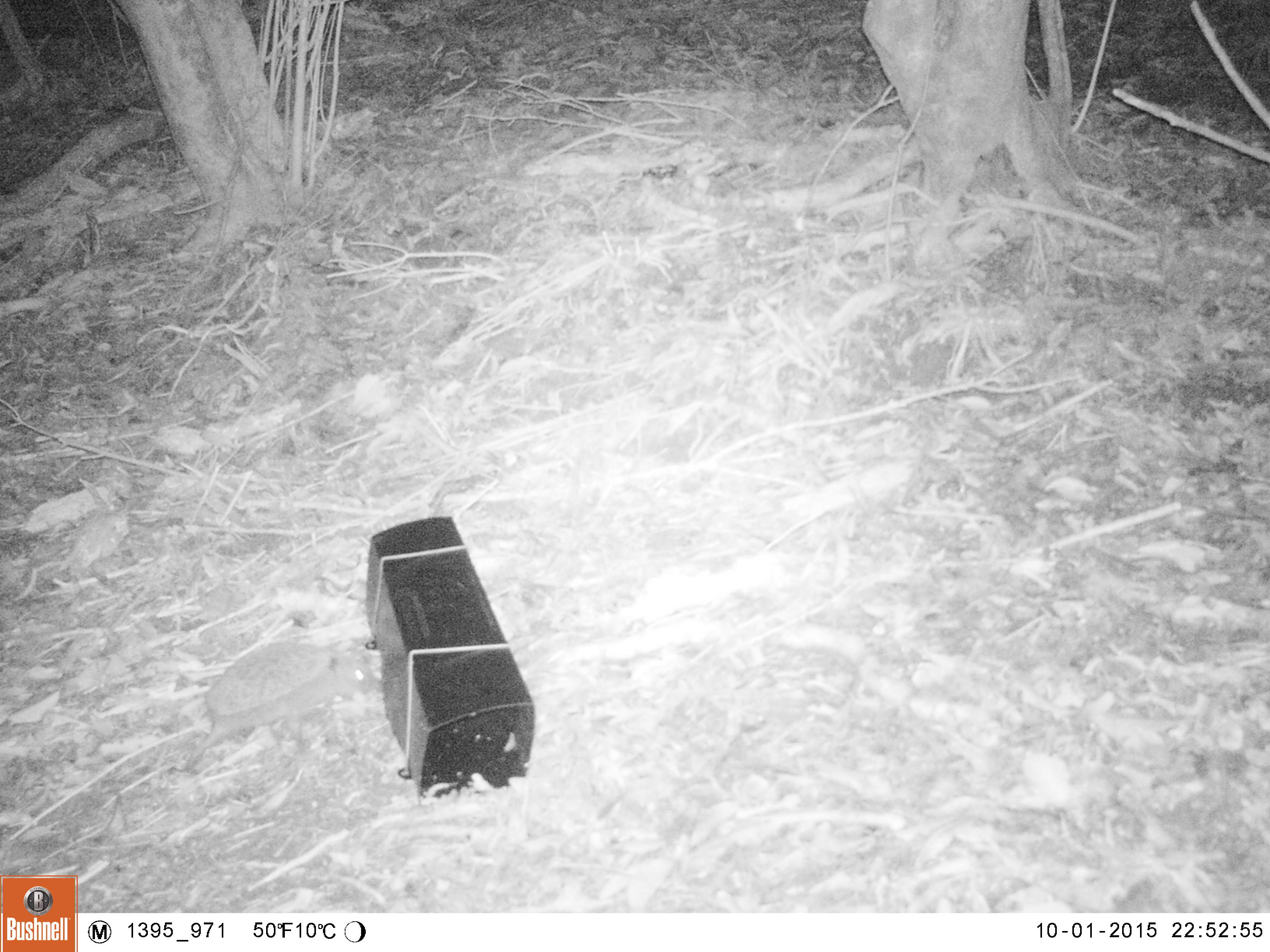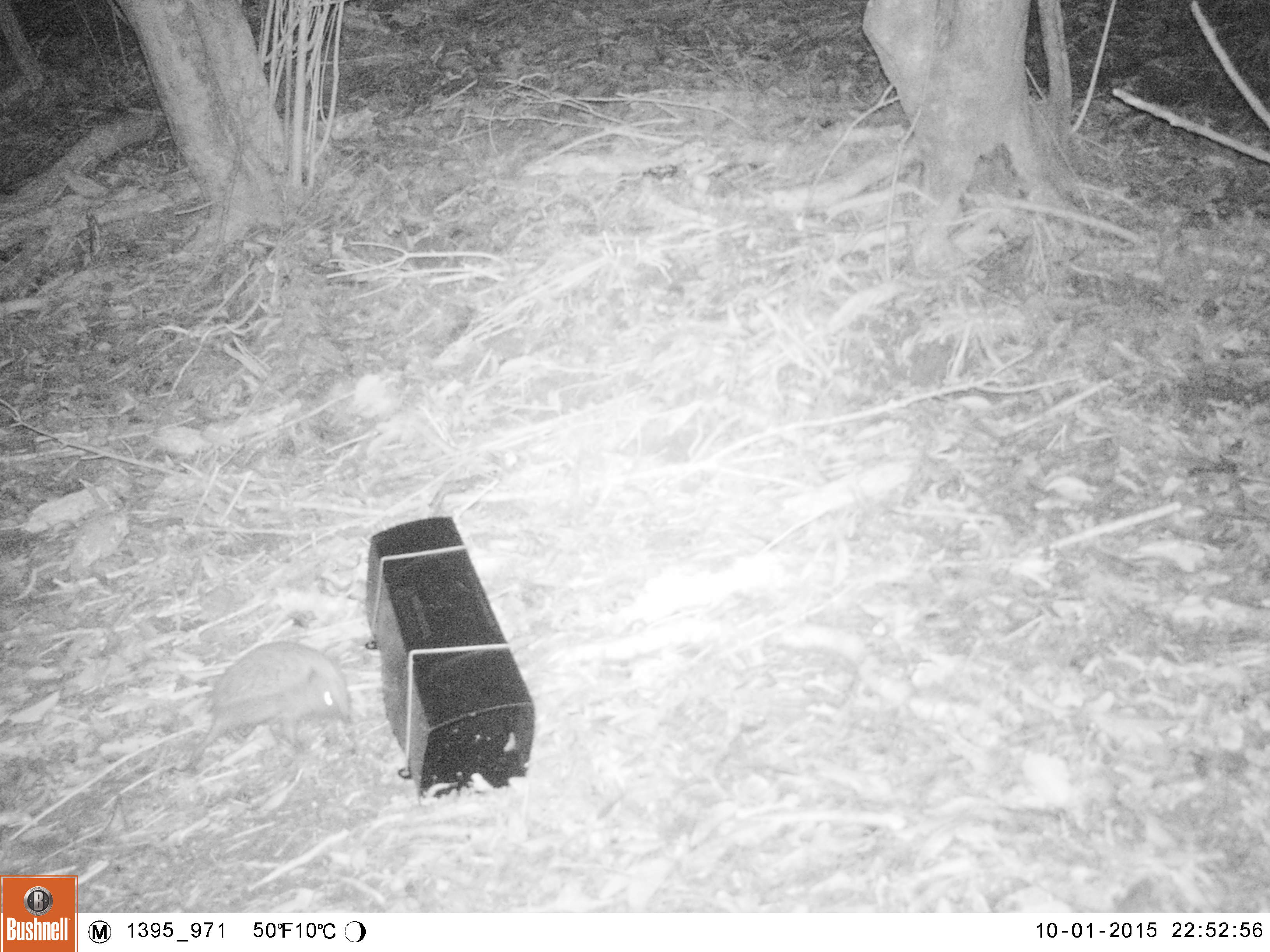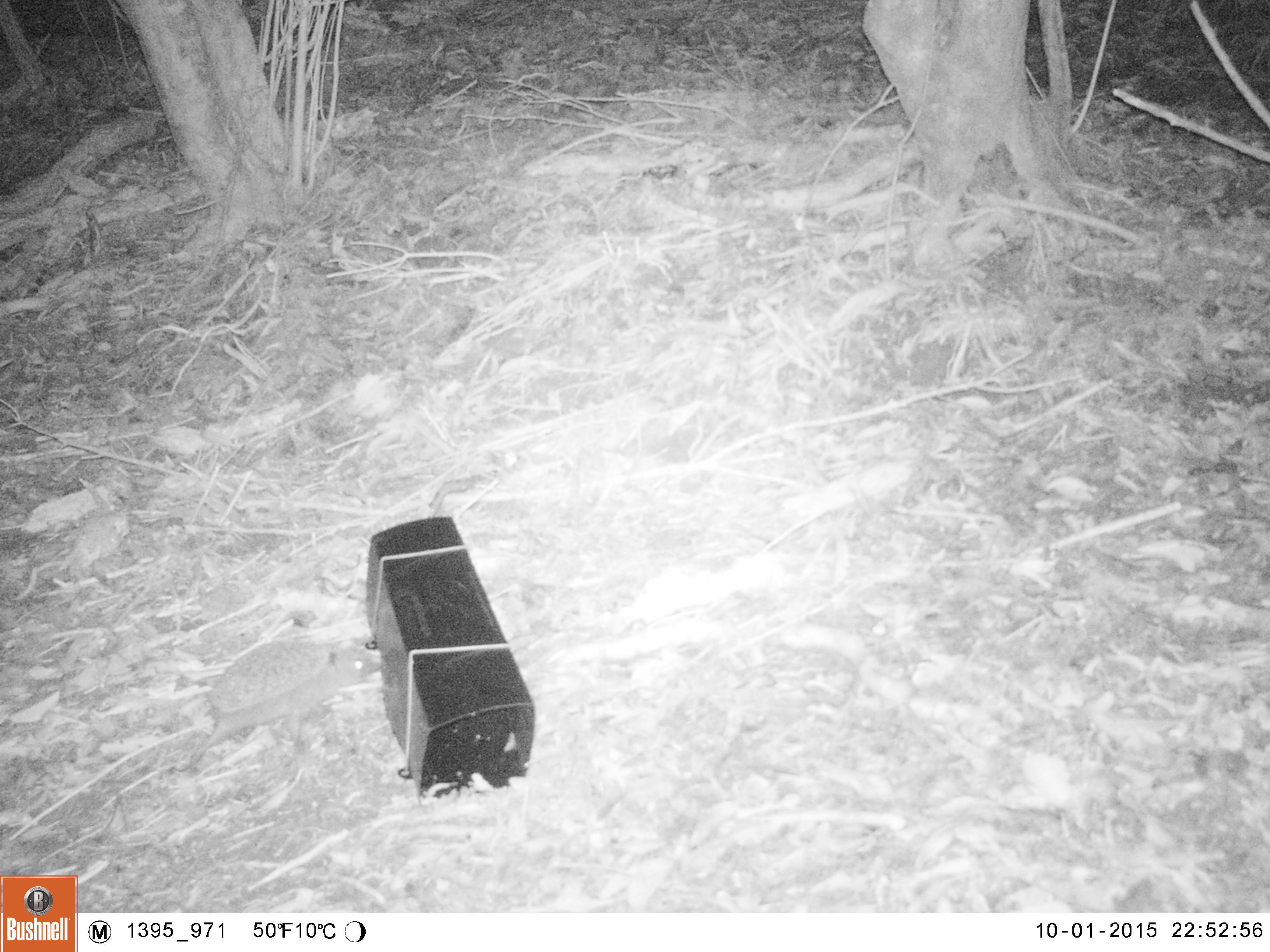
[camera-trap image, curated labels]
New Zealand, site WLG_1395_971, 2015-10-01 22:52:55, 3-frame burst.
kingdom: Animalia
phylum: Chordata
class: Mammalia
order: Eulipotyphla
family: Erinaceidae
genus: Erinaceus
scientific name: Erinaceus europaeus europaeus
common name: european hedgehog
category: hedgehog